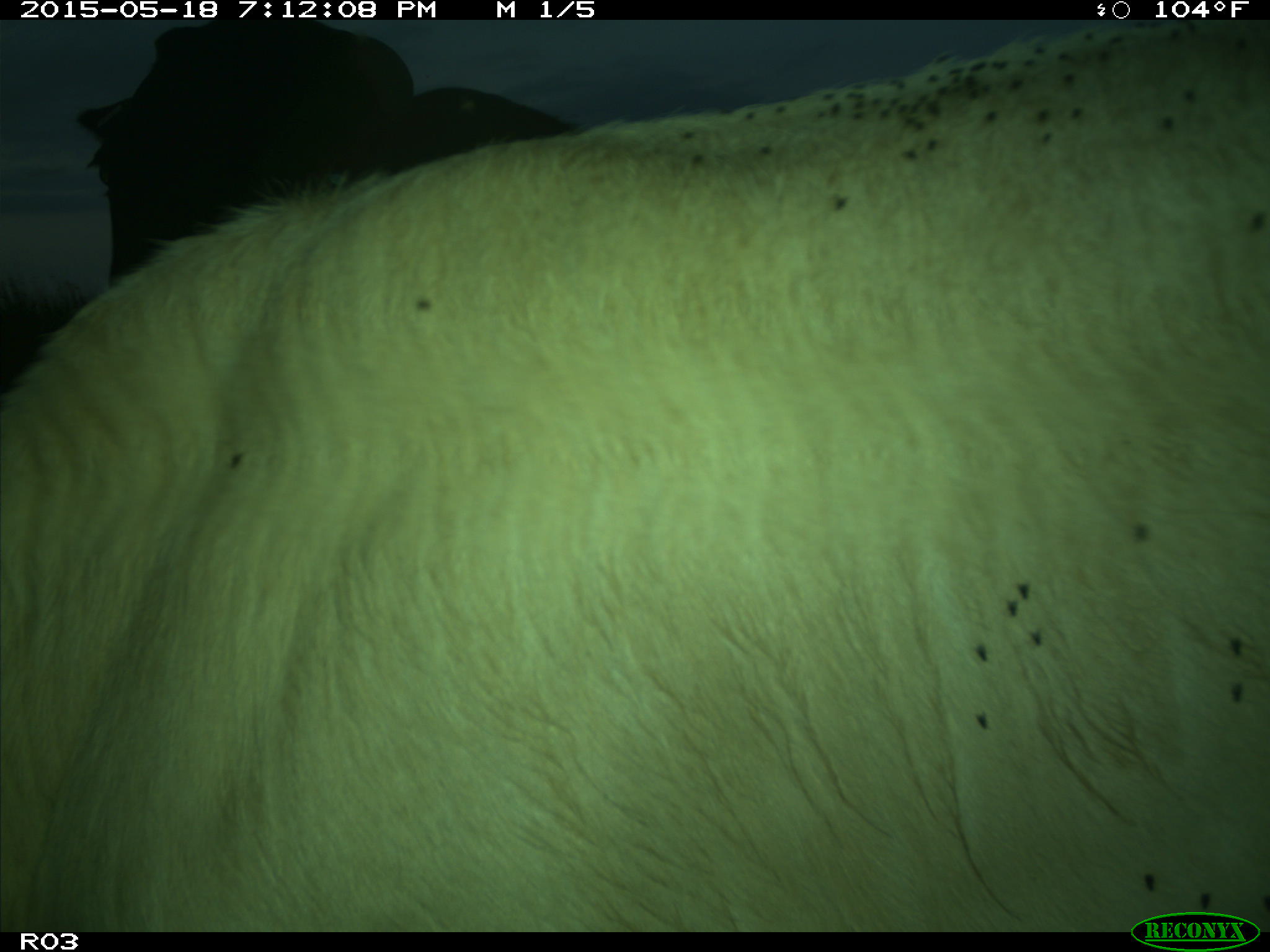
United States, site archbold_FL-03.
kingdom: Animalia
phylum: Chordata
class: Mammalia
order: Artiodactyla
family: Bovidae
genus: Bos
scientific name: Bos taurus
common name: domestic cow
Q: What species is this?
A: Bos taurus (domestic cow).